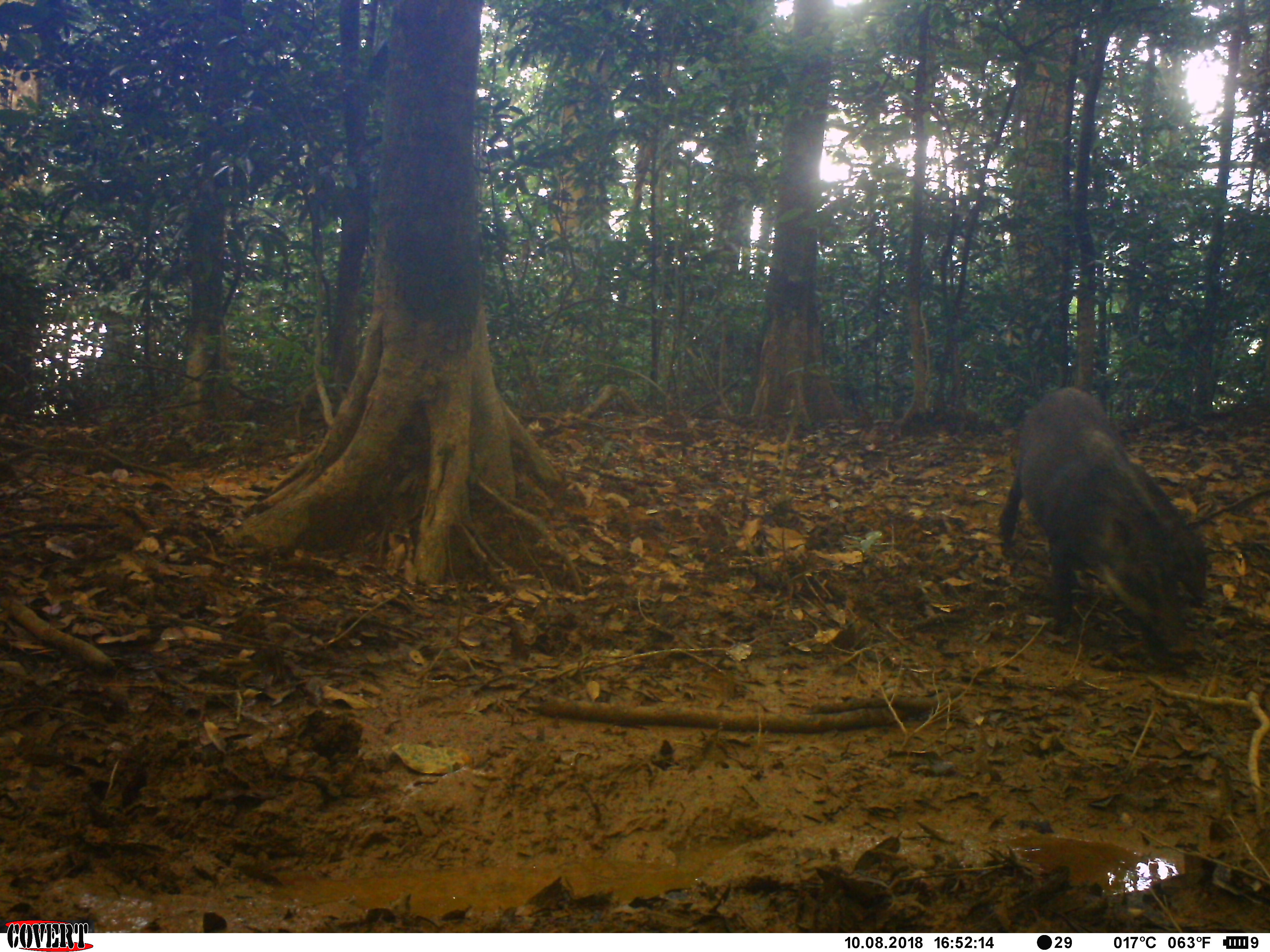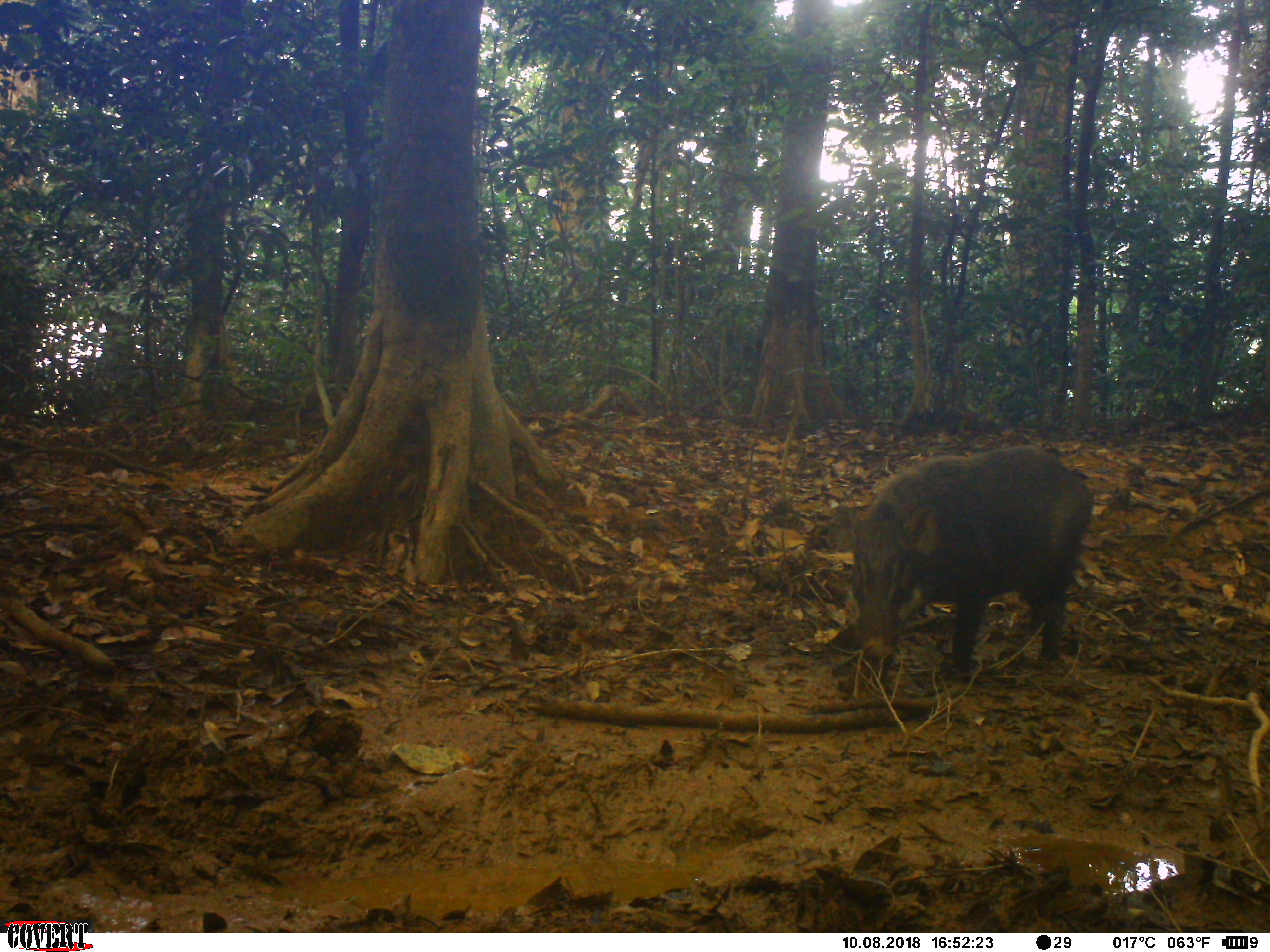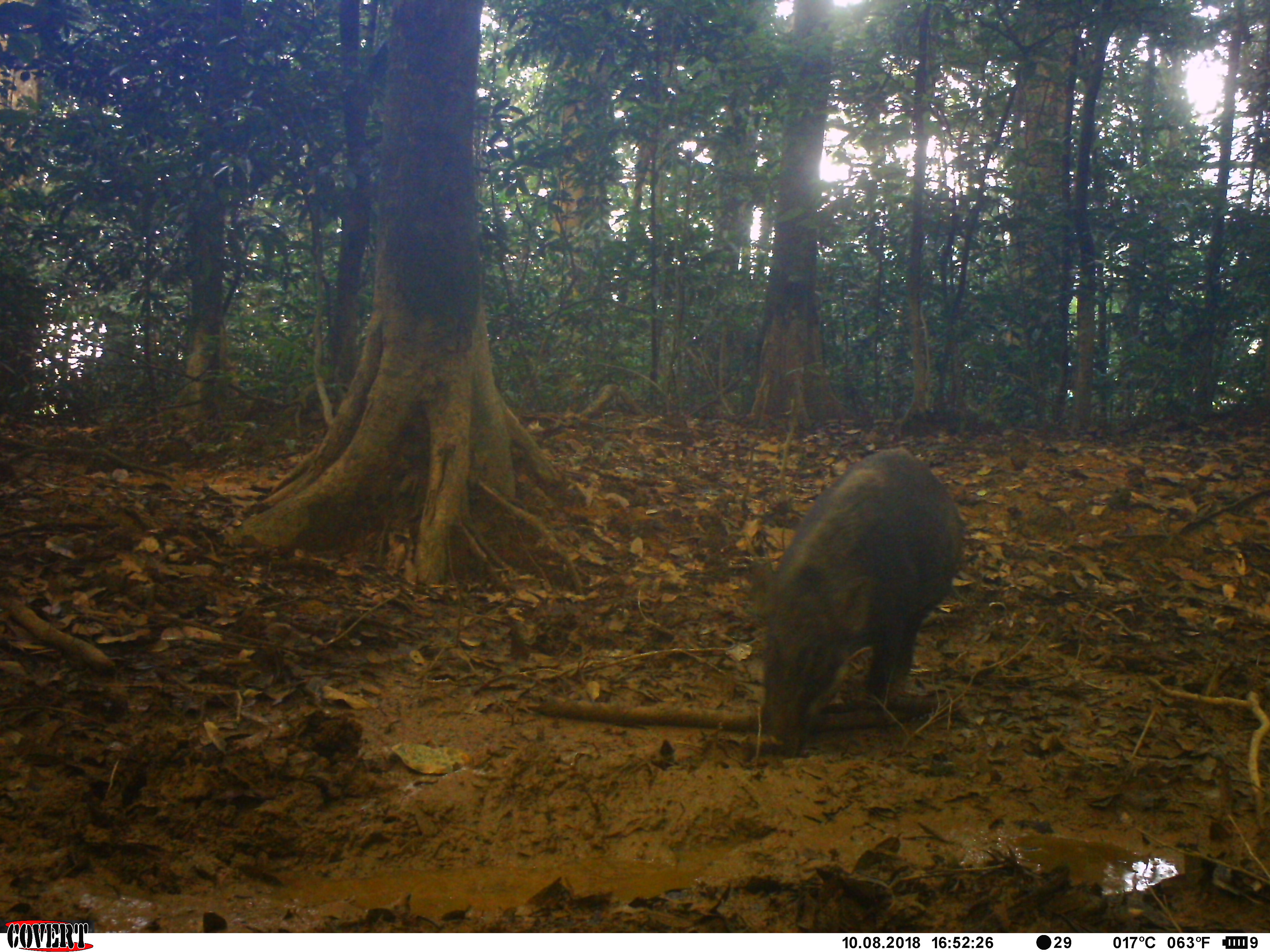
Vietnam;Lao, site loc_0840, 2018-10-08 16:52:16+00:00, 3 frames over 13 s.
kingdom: Animalia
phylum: Chordata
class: Mammalia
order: Artiodactyla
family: Suidae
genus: Sus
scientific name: Sus scrofa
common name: eurasian wild pig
Eurasian wild pig (Sus scrofa). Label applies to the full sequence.